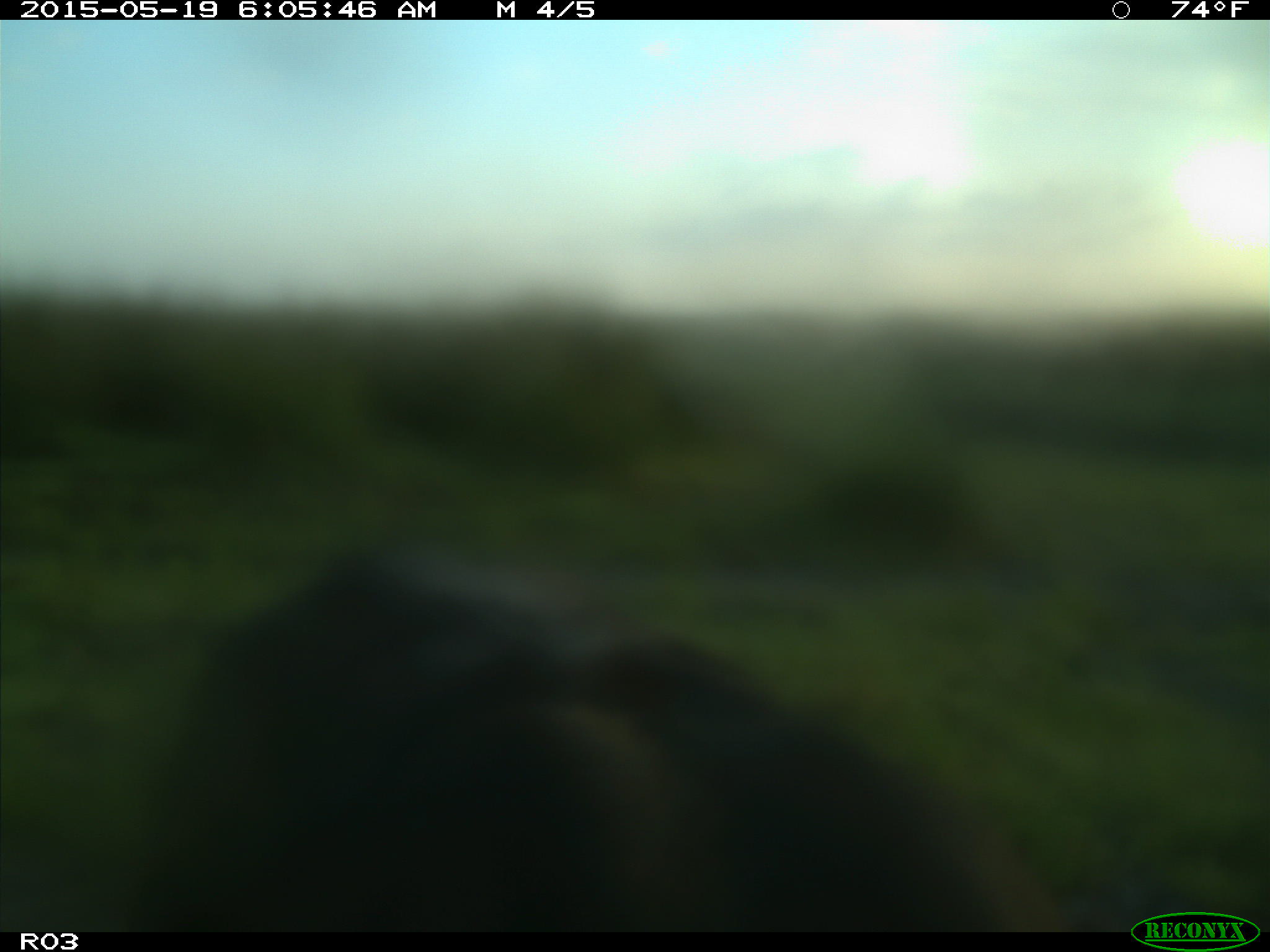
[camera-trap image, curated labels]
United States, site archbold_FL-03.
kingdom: Animalia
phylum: Chordata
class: Mammalia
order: Artiodactyla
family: Bovidae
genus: Bos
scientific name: Bos taurus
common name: domestic cow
Bos taurus (domestic cow).